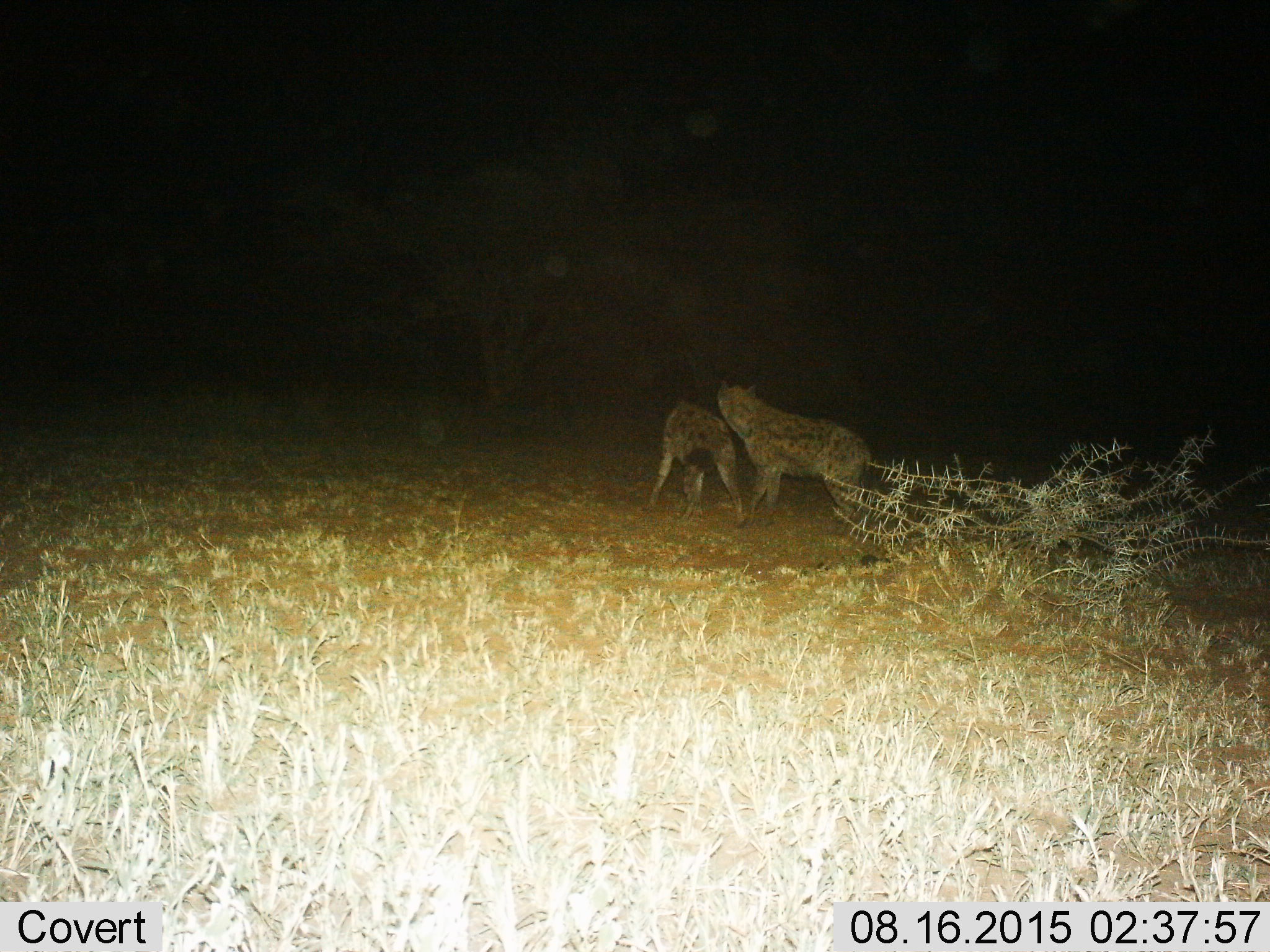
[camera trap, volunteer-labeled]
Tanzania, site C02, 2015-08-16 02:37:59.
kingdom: Animalia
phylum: Chordata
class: Mammalia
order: Carnivora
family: Hyaenidae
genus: Crocuta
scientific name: Crocuta crocuta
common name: spotted hyena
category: hyenaspotted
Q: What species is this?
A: Hyenaspotted (spotted hyena) (Crocuta crocuta).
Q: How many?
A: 2.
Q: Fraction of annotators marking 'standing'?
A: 83%.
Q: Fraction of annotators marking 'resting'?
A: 0%.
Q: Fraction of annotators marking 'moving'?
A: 11%.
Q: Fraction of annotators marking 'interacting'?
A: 11%.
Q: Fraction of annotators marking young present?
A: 0%.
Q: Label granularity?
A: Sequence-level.